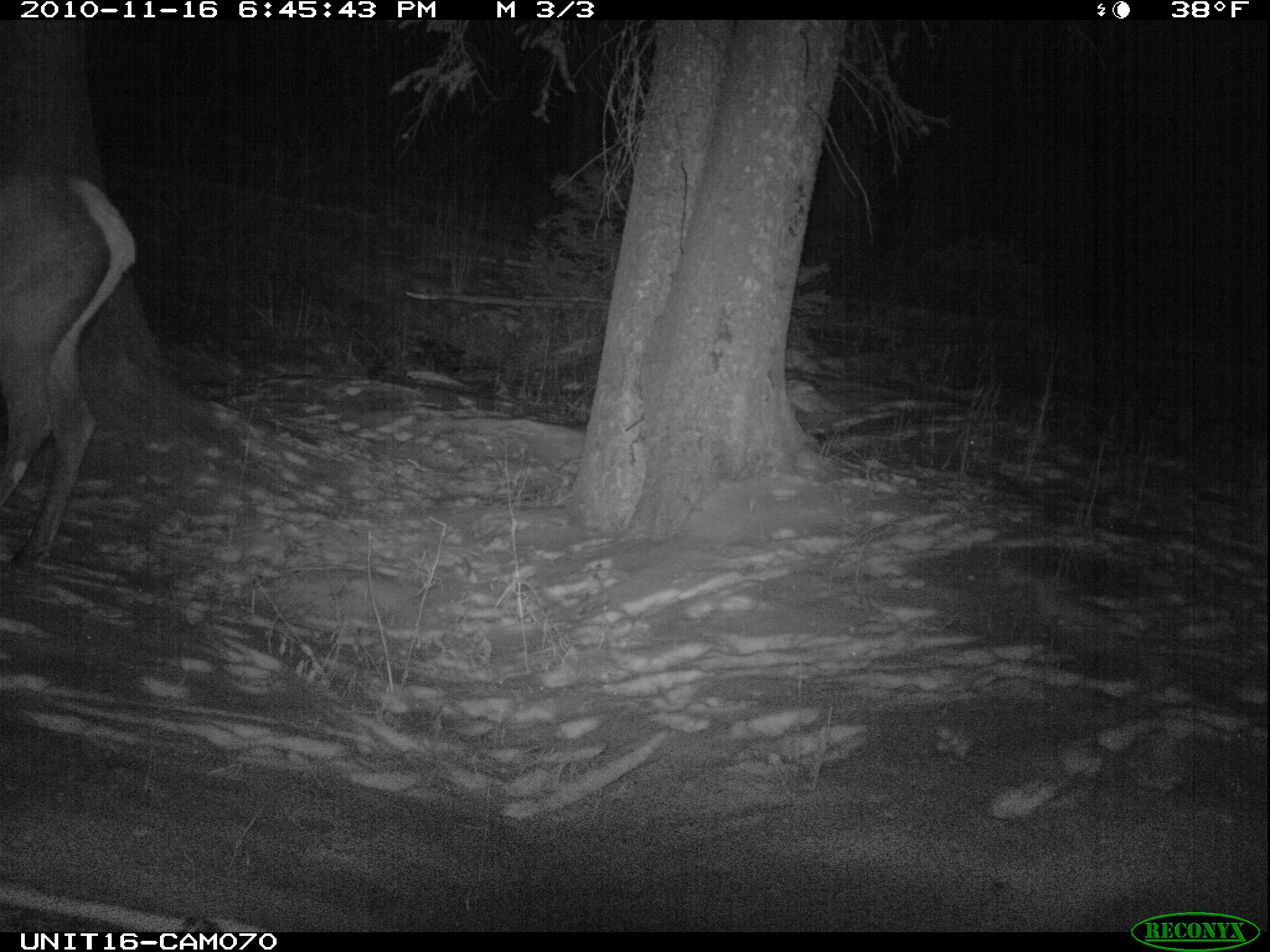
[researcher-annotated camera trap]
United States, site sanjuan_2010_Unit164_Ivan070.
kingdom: Animalia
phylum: Chordata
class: Mammalia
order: Artiodactyla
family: Cervidae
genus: Cervus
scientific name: Cervus elaphus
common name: red deer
Cervus elaphus (red deer).